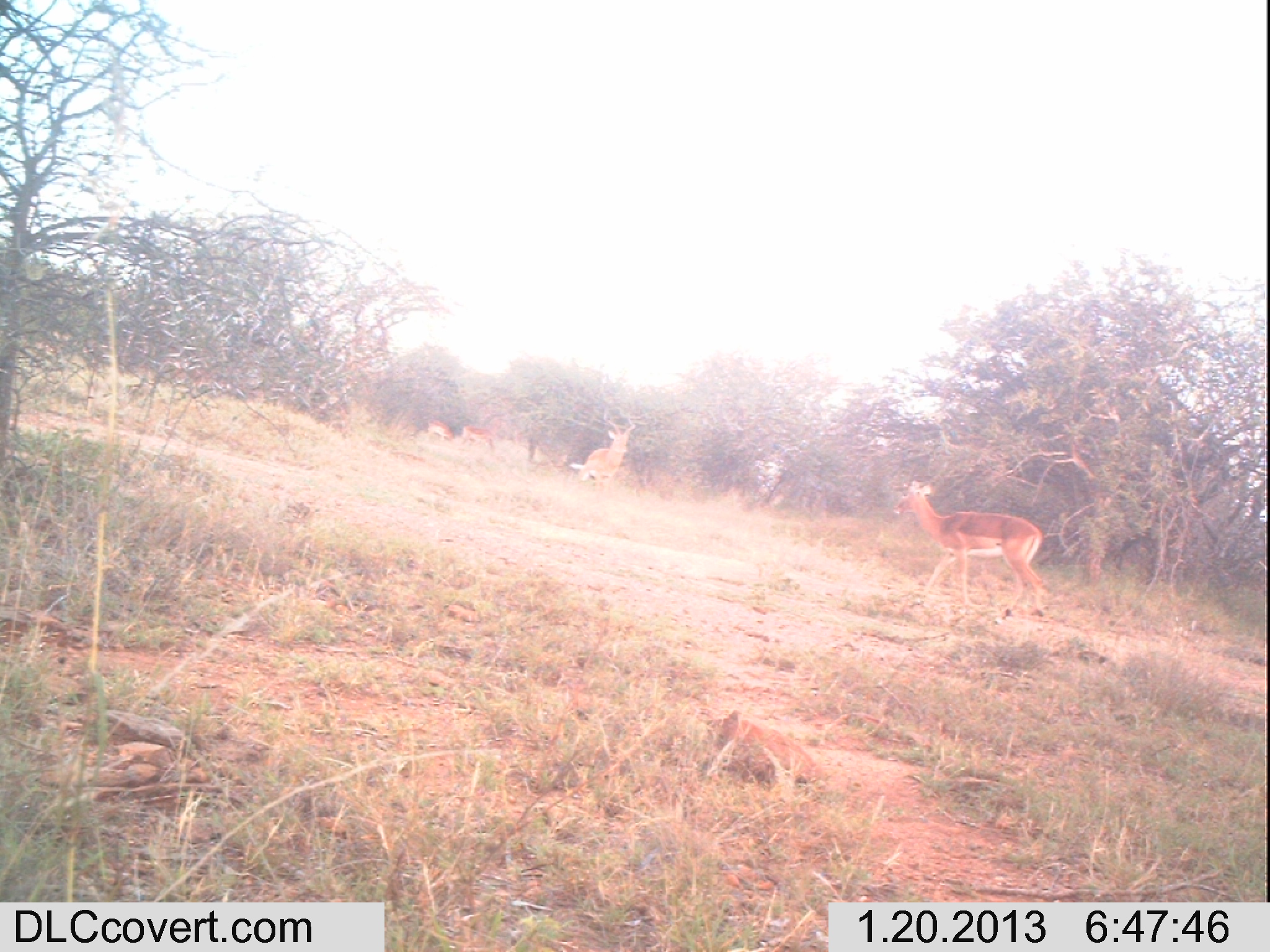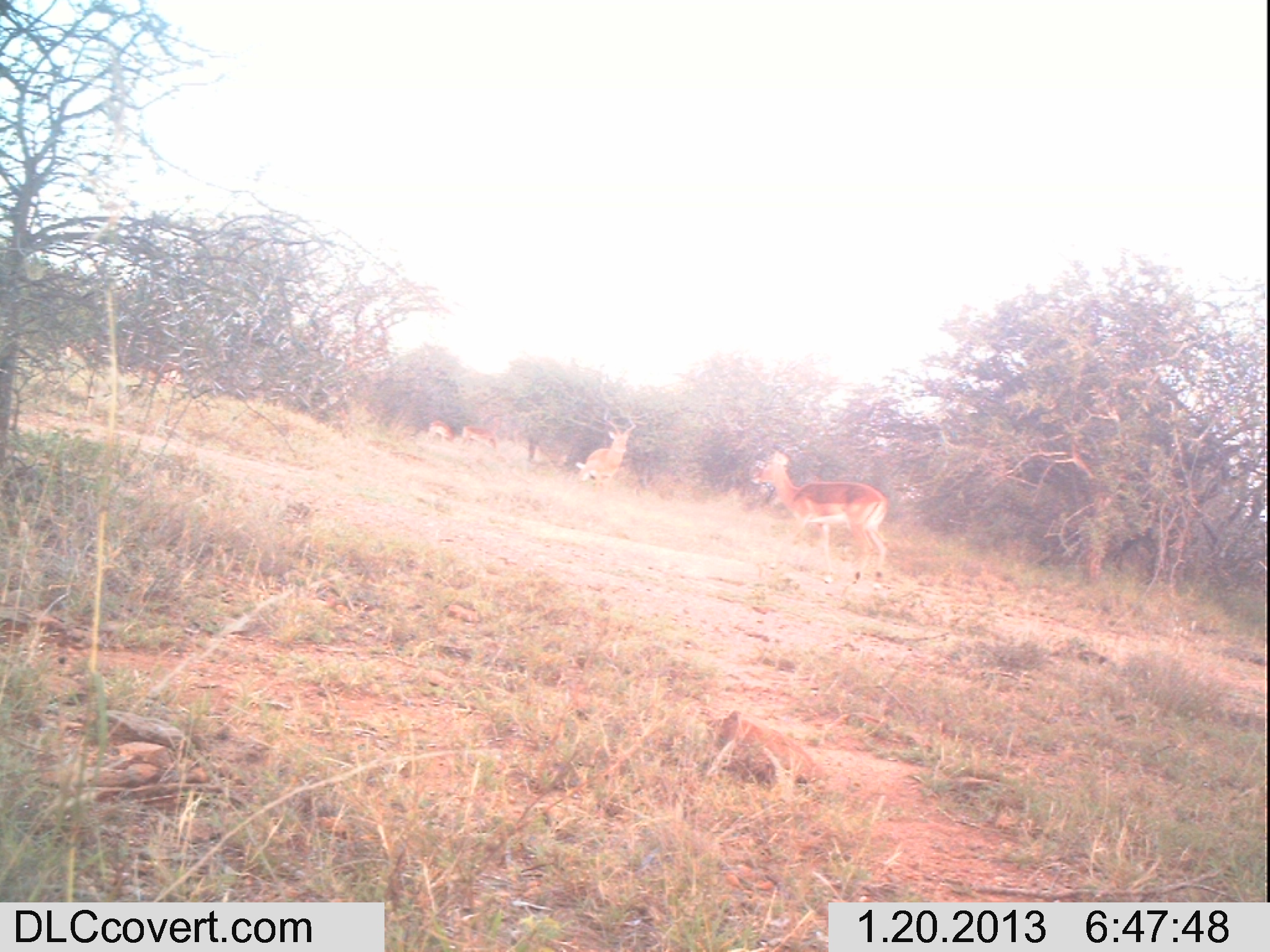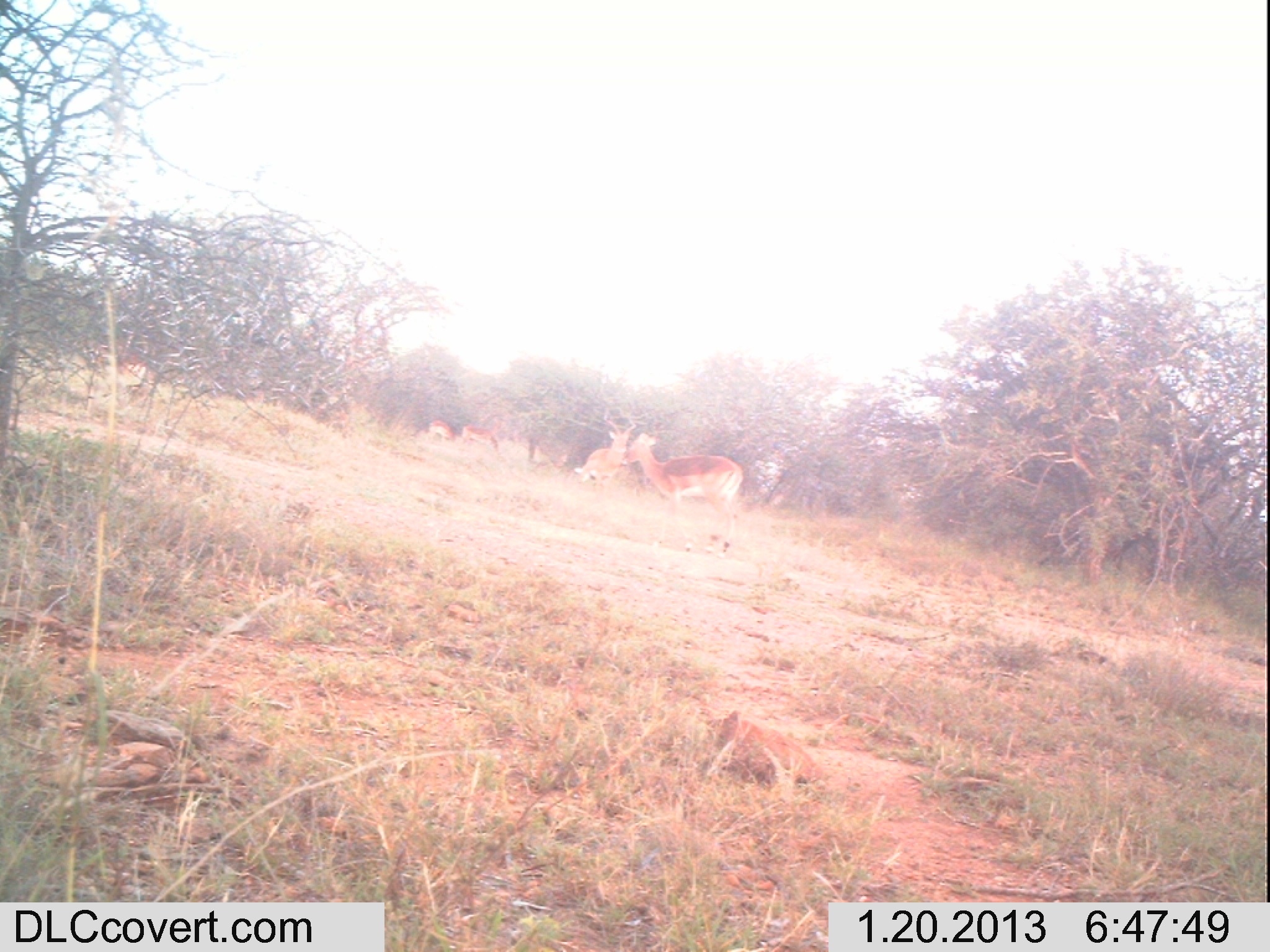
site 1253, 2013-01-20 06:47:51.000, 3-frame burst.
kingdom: Animalia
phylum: Chordata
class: Mammalia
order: Artiodactyla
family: Bovidae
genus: Aepyceros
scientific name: Aepyceros melampus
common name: impala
Aepyceros melampus (impala), count 5.